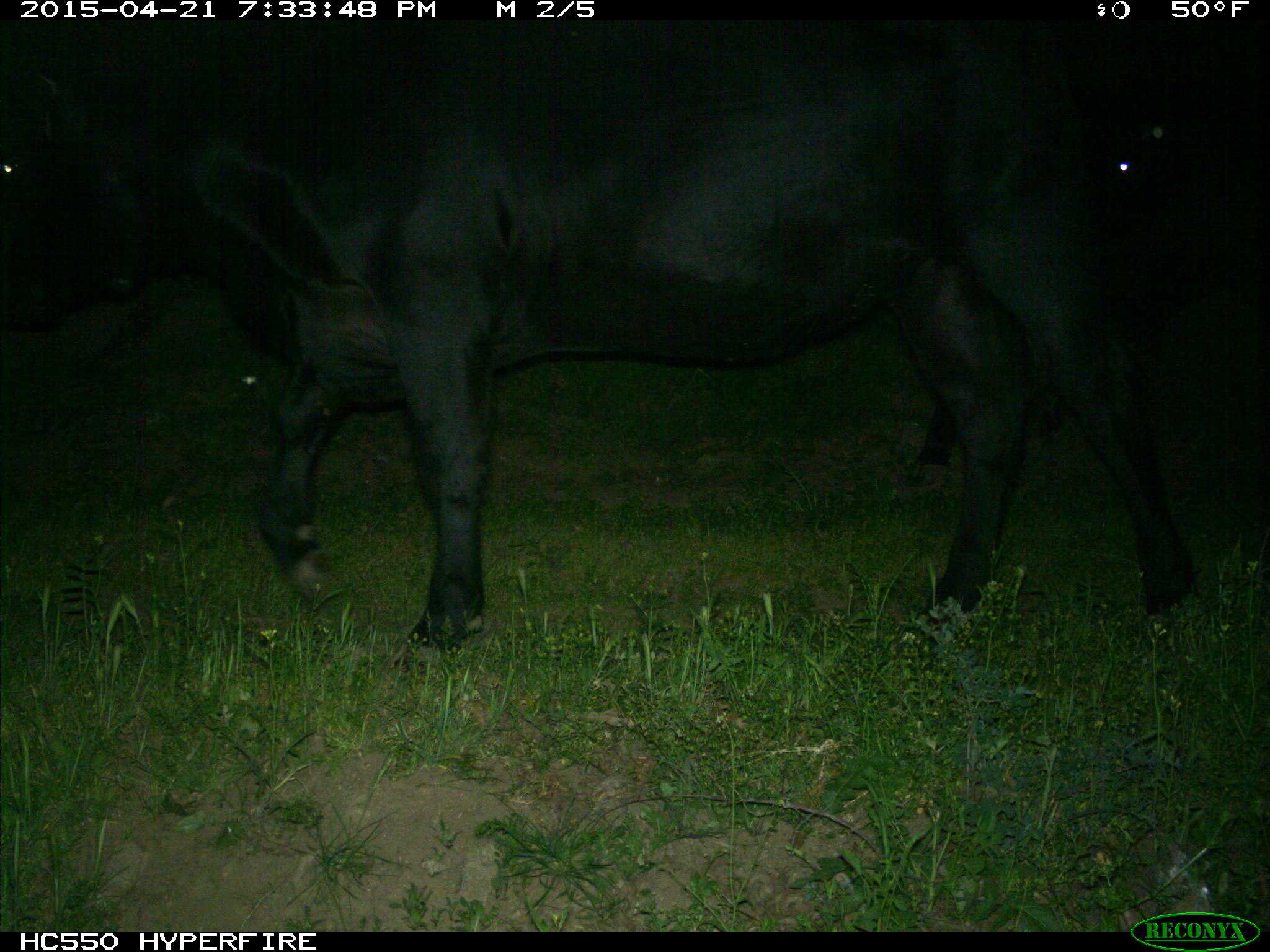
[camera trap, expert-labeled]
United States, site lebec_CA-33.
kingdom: Animalia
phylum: Chordata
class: Mammalia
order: Artiodactyla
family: Bovidae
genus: Bos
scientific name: Bos taurus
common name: domestic cow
Bos taurus (domestic cow).